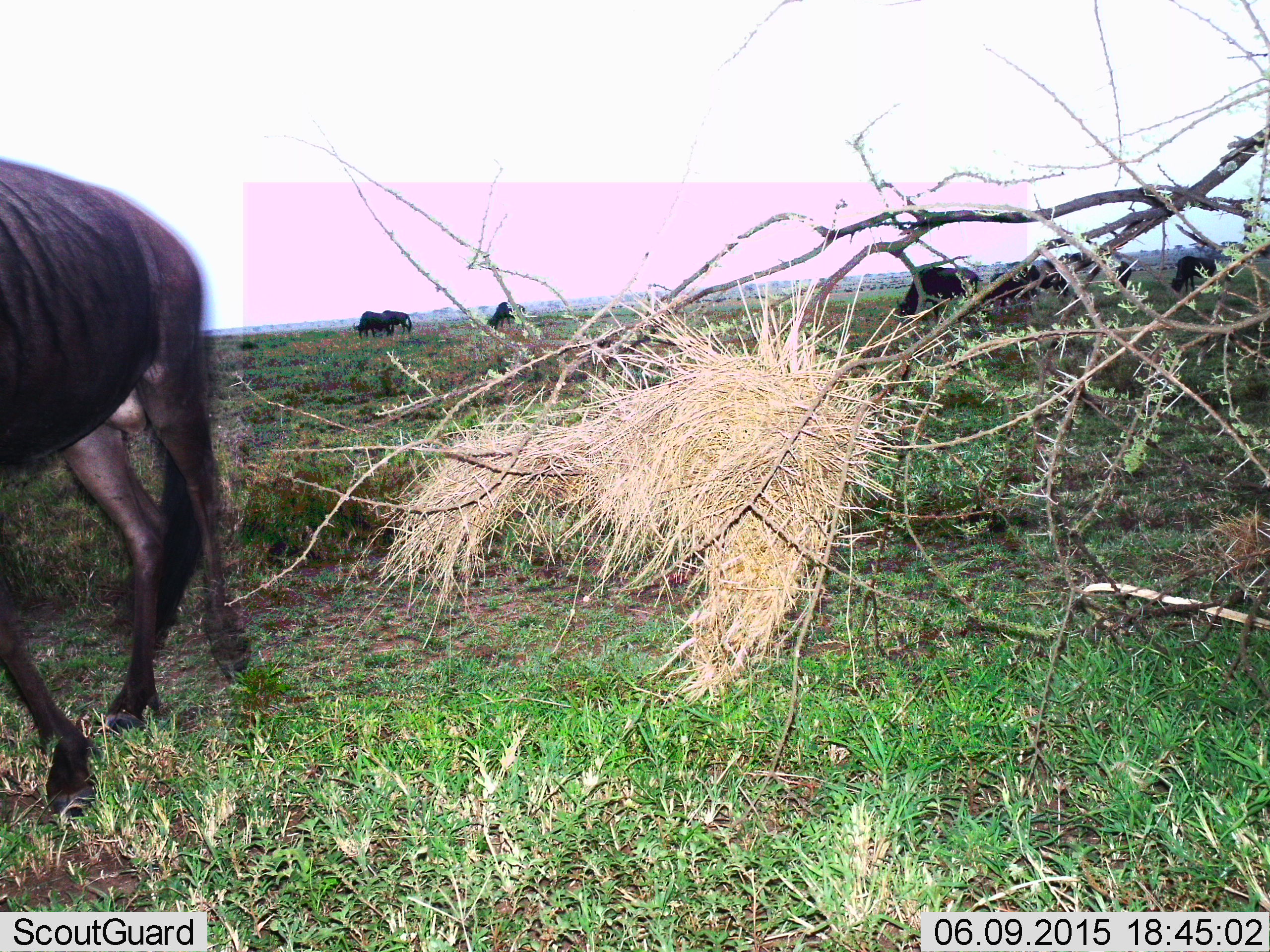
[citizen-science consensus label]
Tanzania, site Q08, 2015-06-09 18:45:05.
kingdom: Animalia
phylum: Chordata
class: Mammalia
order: Artiodactyla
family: Bovidae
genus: Connochaetes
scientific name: Connochaetes taurinus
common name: blue wildebeest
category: wildebeest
Wildebeest (blue wildebeest) (Connochaetes taurinus), count 7. Behavior (volunteer vote fractions): standing 30%, resting 0%, moving 40%, interacting 0%. Young present (vote fraction): 0%. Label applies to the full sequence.